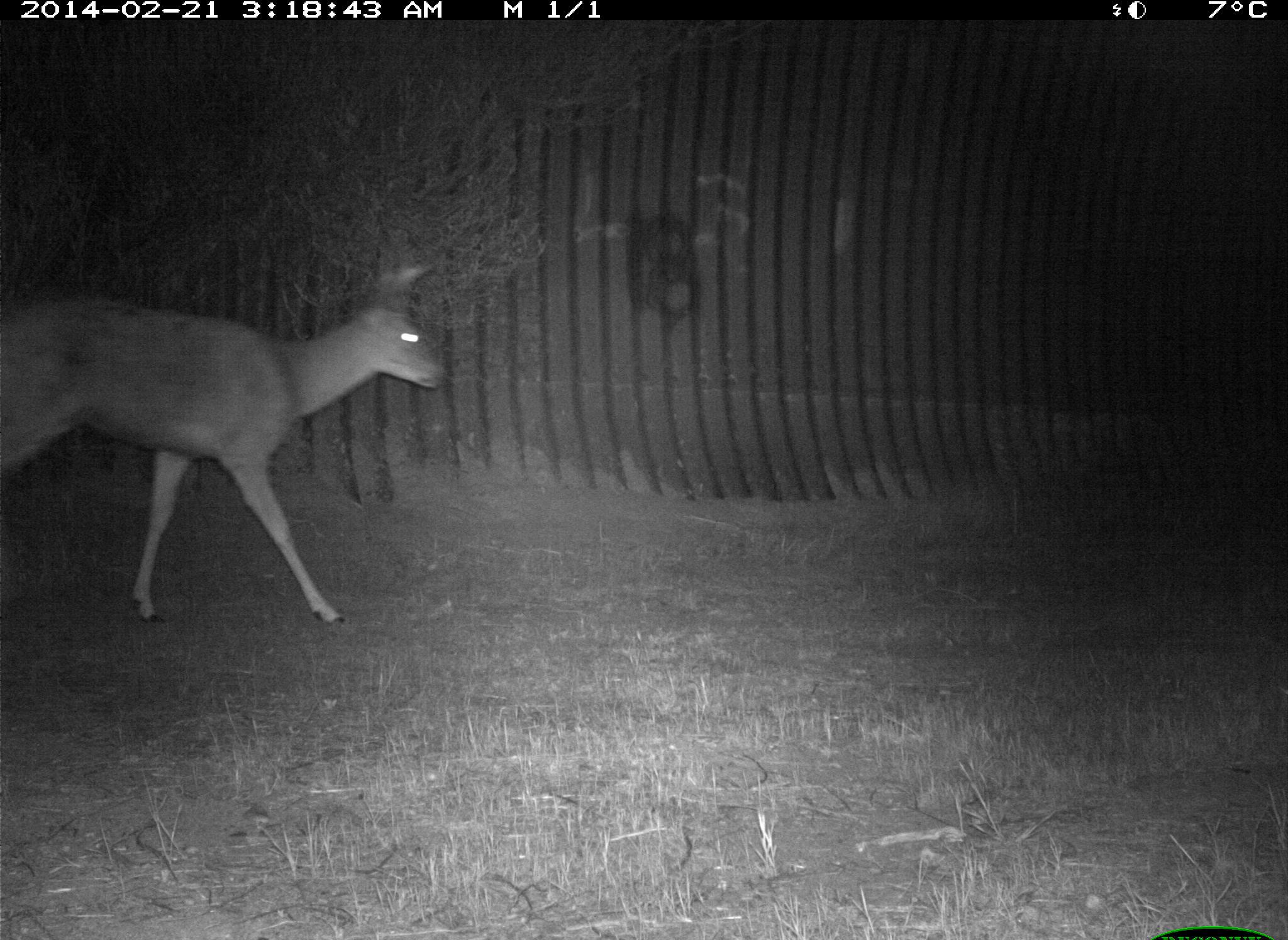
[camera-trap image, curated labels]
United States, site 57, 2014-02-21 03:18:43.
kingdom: Animalia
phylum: Chordata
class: Mammalia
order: Artiodactyla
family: Cervidae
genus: Odocoileus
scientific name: Odocoileus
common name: deer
Deer (Odocoileus).